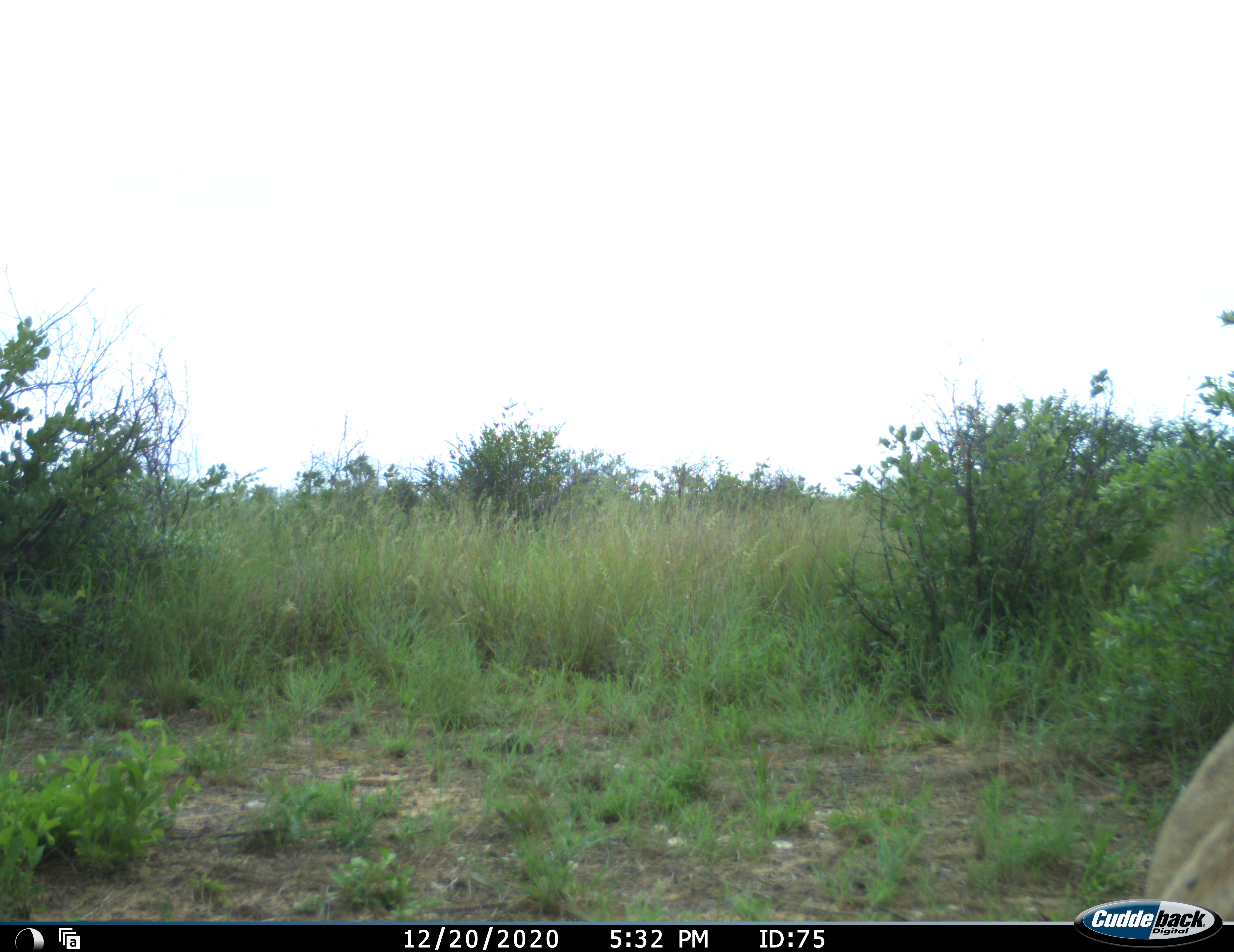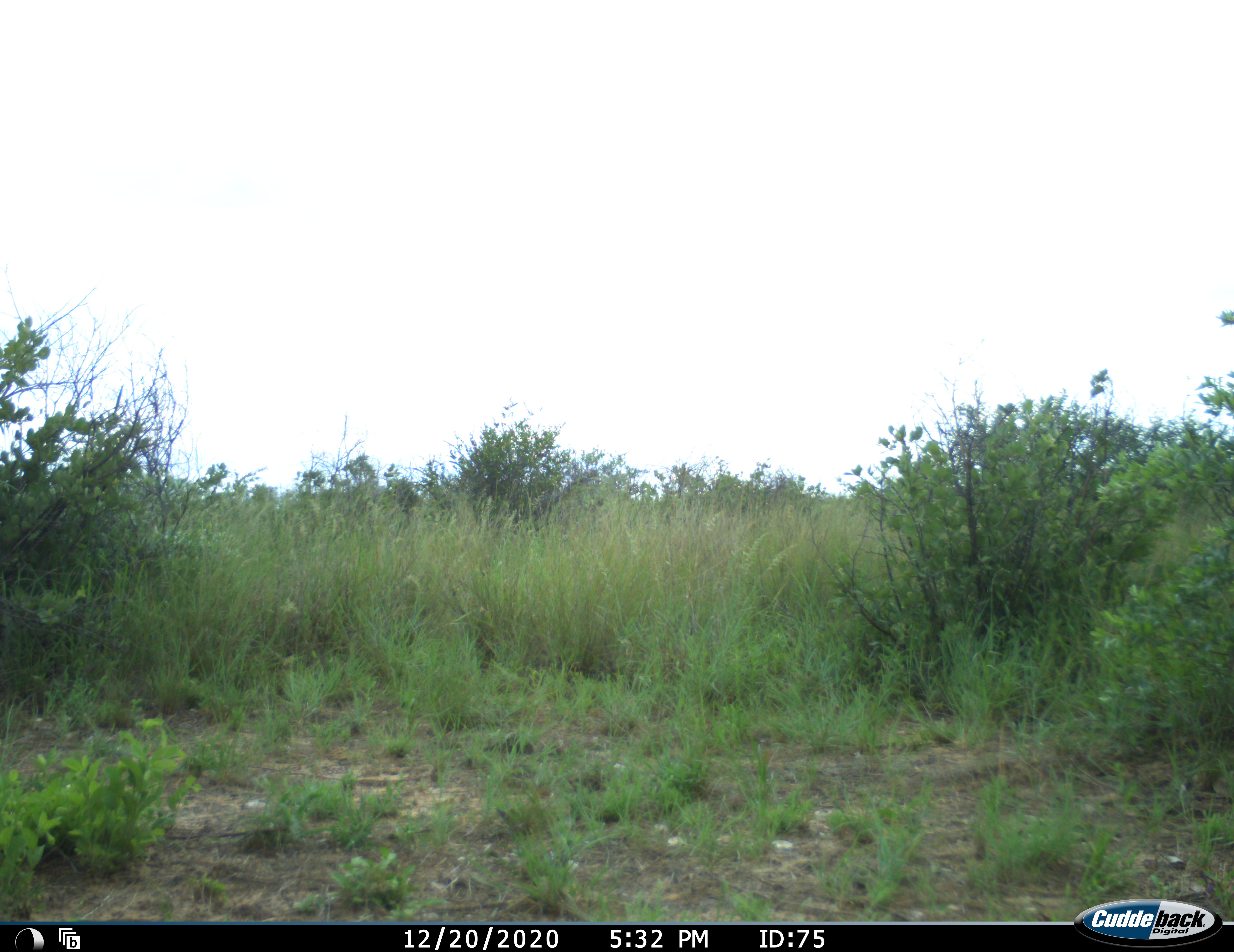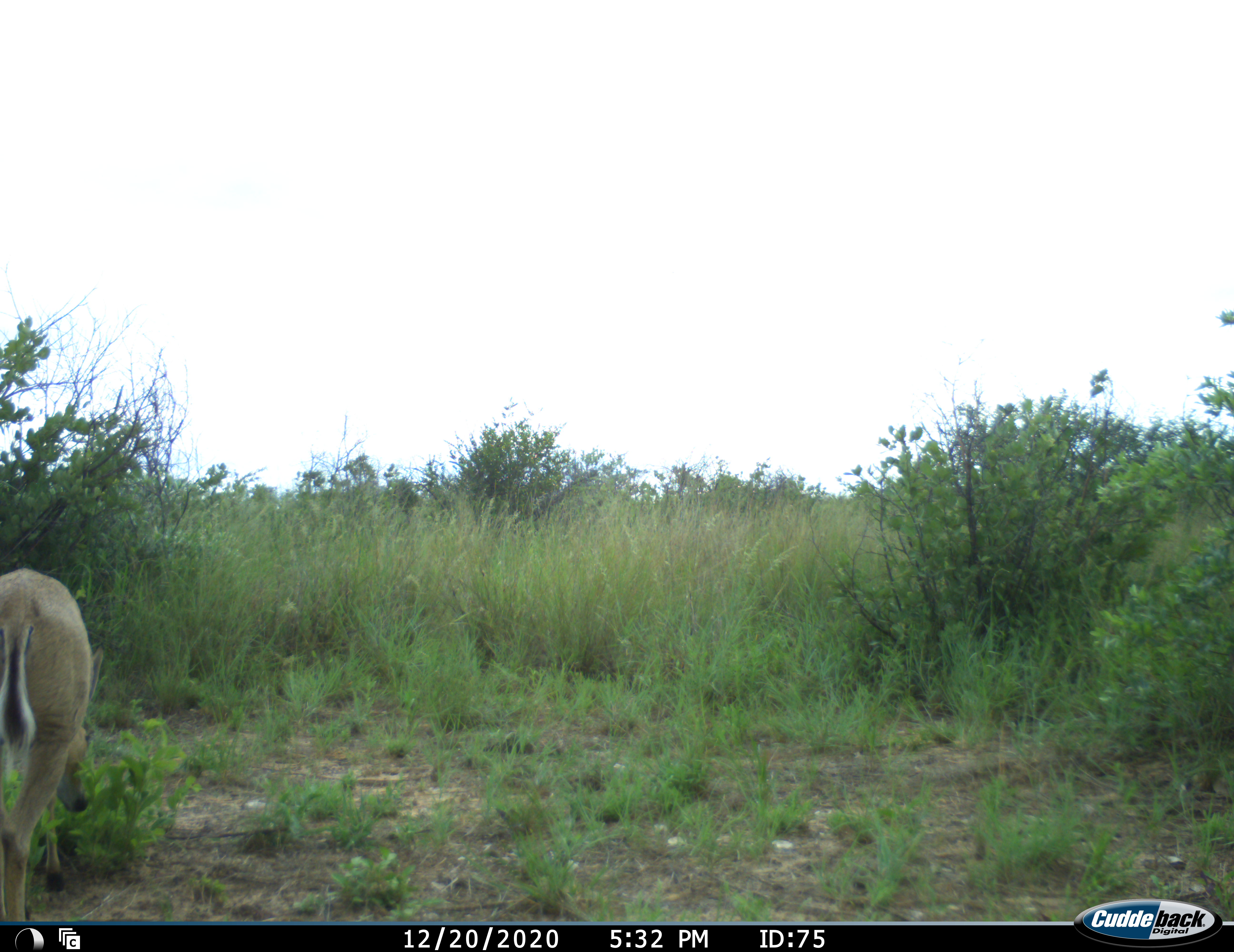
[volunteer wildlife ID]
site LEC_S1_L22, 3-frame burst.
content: unidentified animal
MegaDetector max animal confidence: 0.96